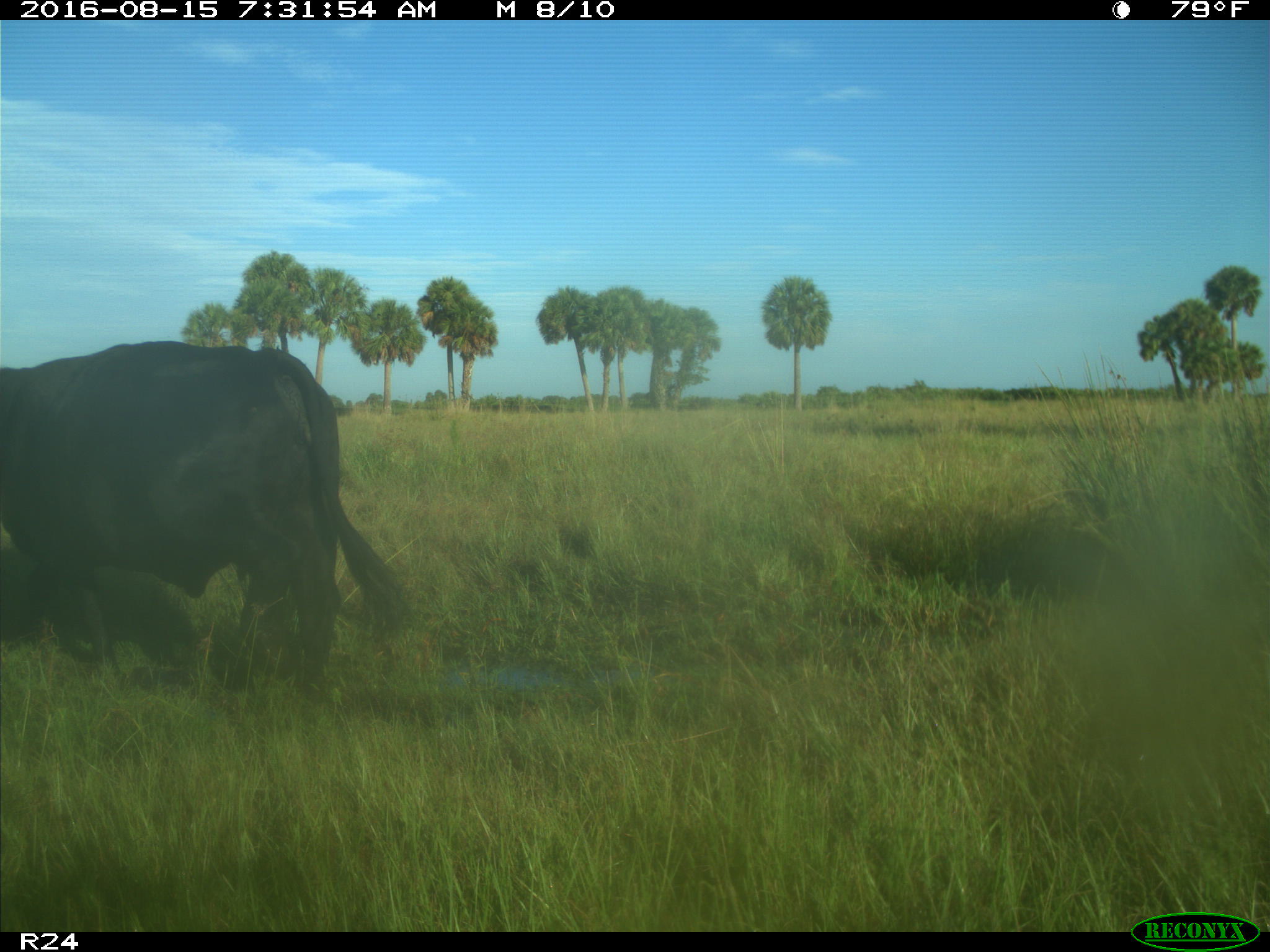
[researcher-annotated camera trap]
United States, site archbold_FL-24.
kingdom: Animalia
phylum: Chordata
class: Mammalia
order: Artiodactyla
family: Bovidae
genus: Bos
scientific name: Bos taurus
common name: domestic cow